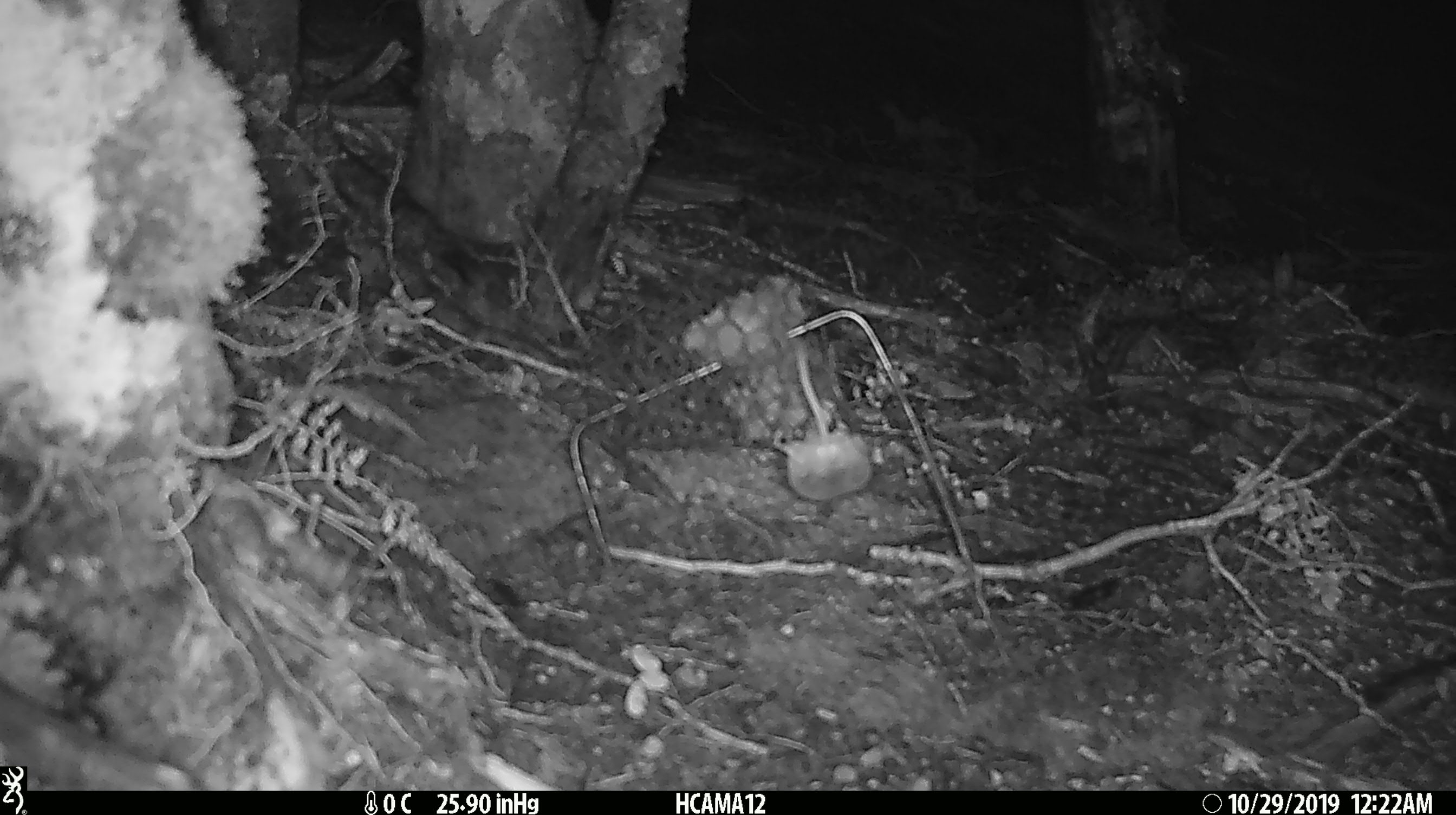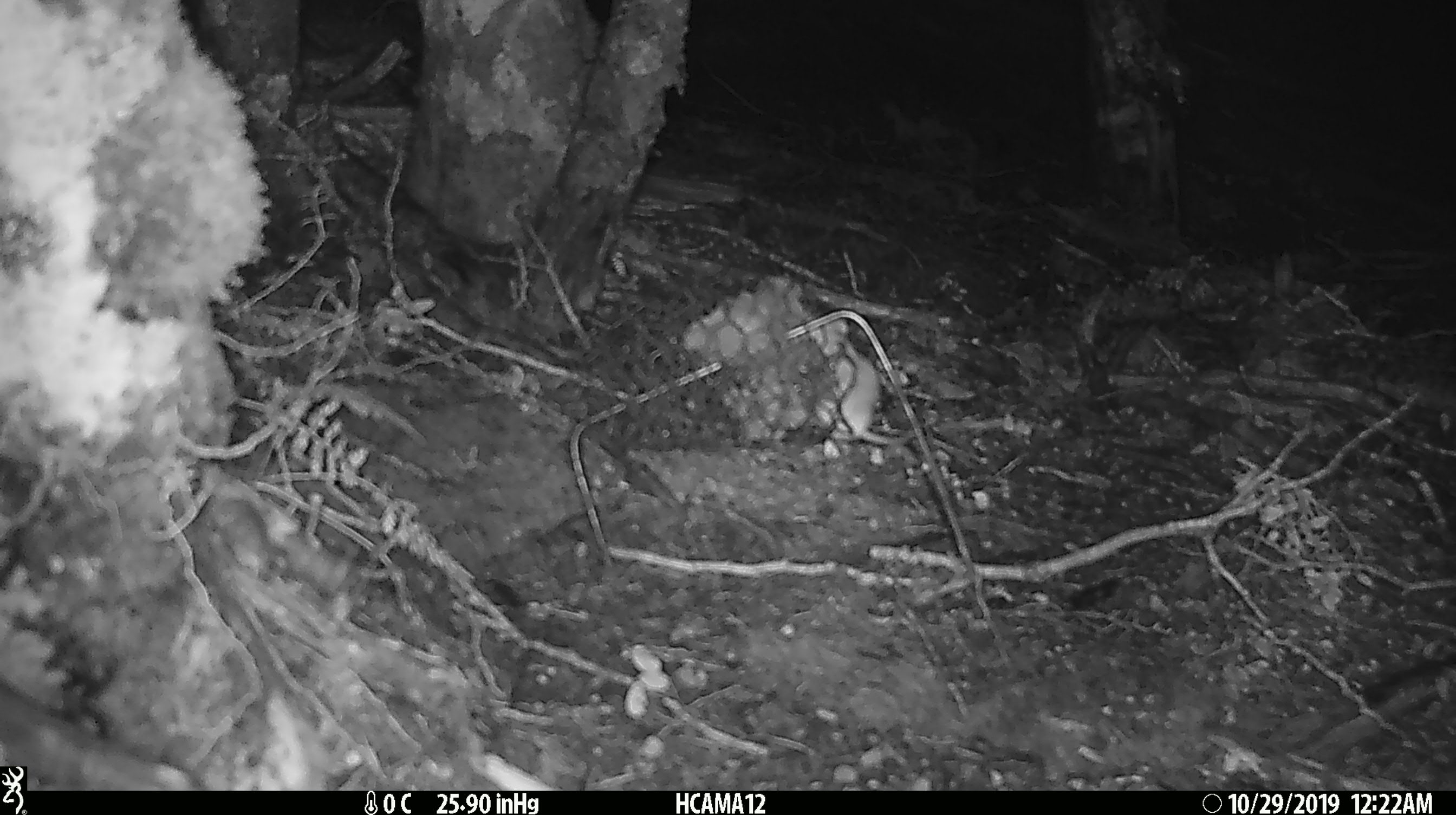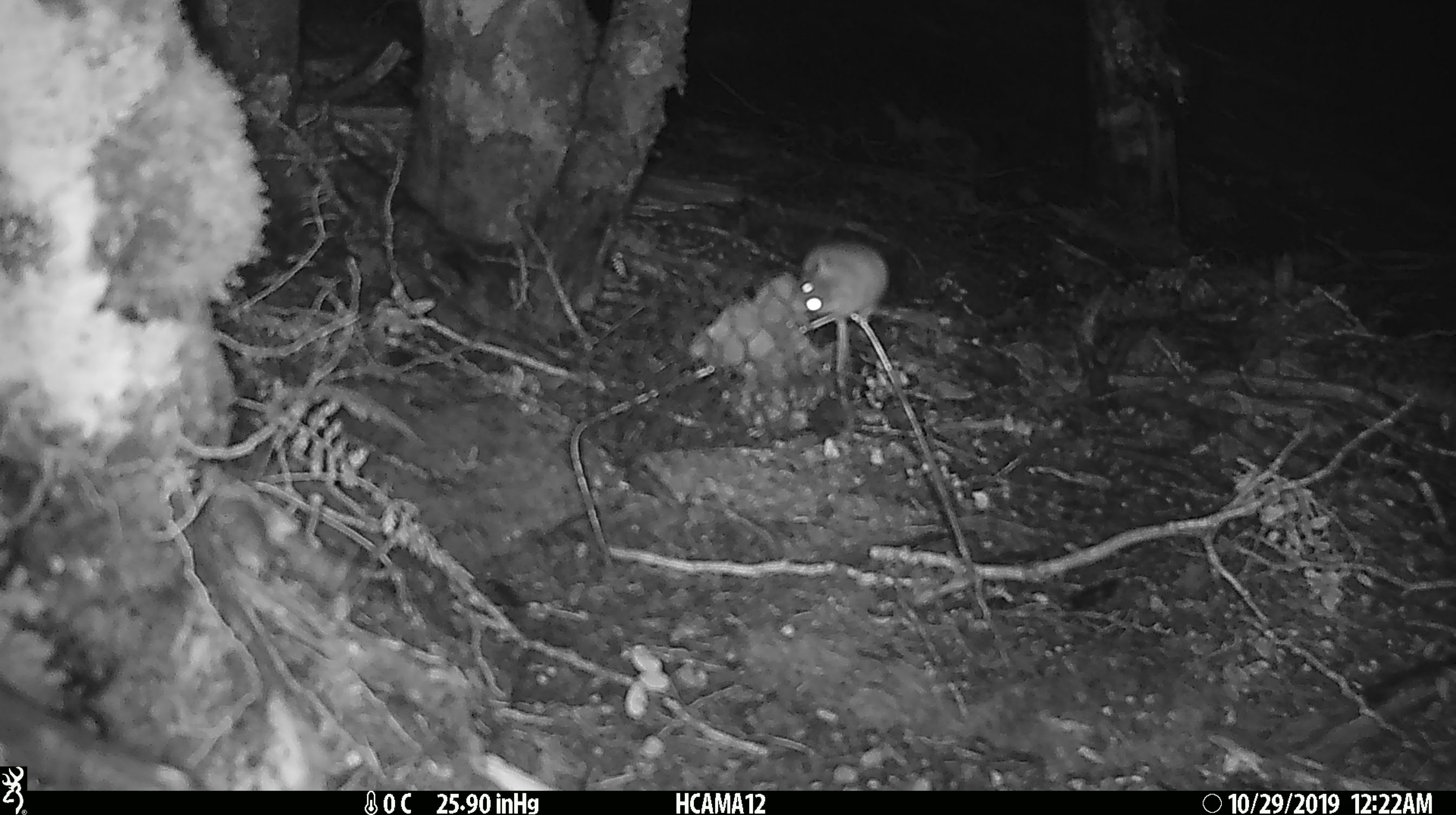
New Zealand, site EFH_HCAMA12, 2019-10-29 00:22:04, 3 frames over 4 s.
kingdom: Animalia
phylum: Chordata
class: Mammalia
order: Rodentia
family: Muridae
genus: Mus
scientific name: Mus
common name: mouse